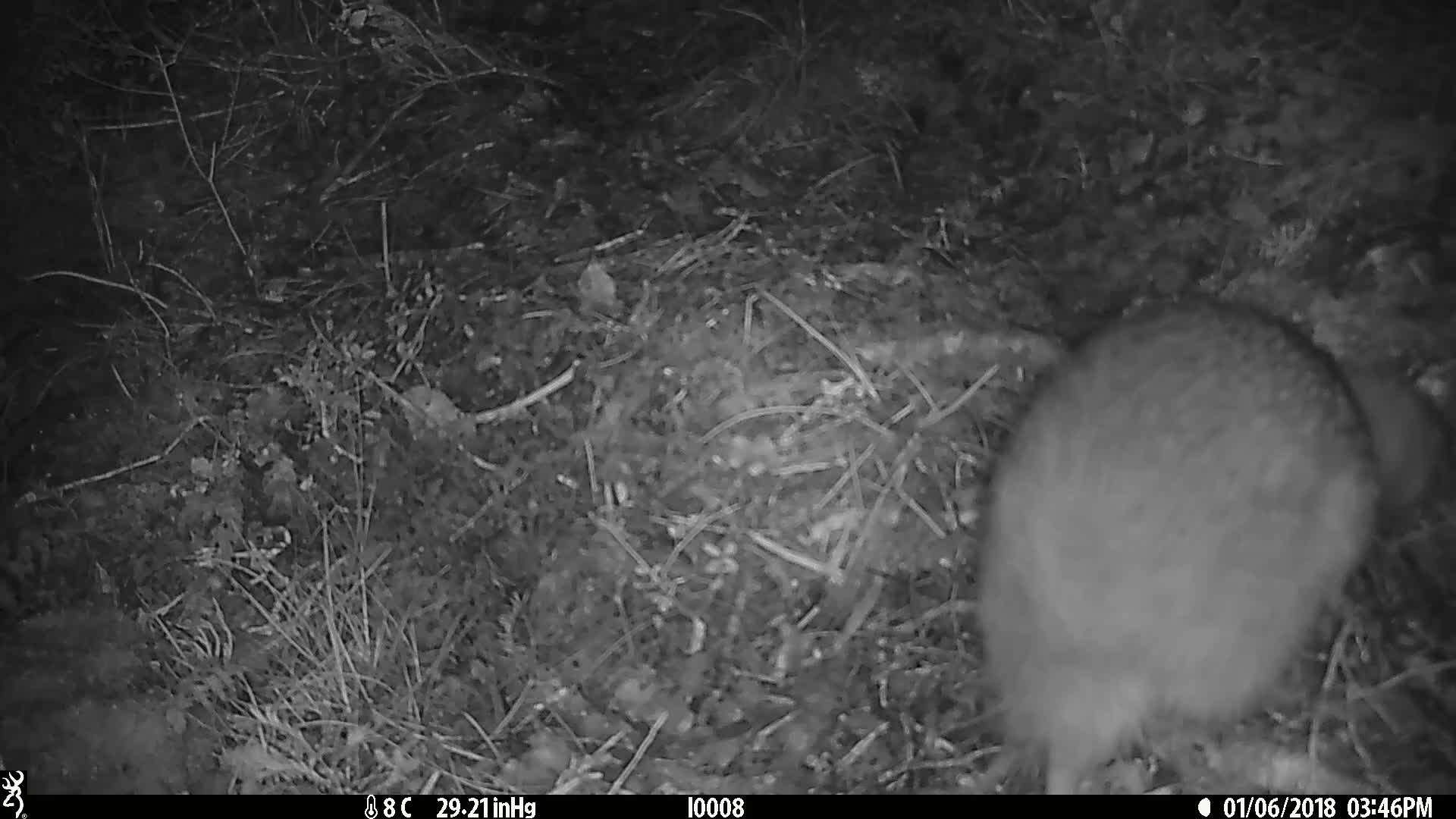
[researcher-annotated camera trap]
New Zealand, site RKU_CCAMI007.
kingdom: Animalia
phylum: Chordata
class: Aves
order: Apterygiformes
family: Apterygidae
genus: Apteryx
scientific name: Apteryx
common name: kiwi